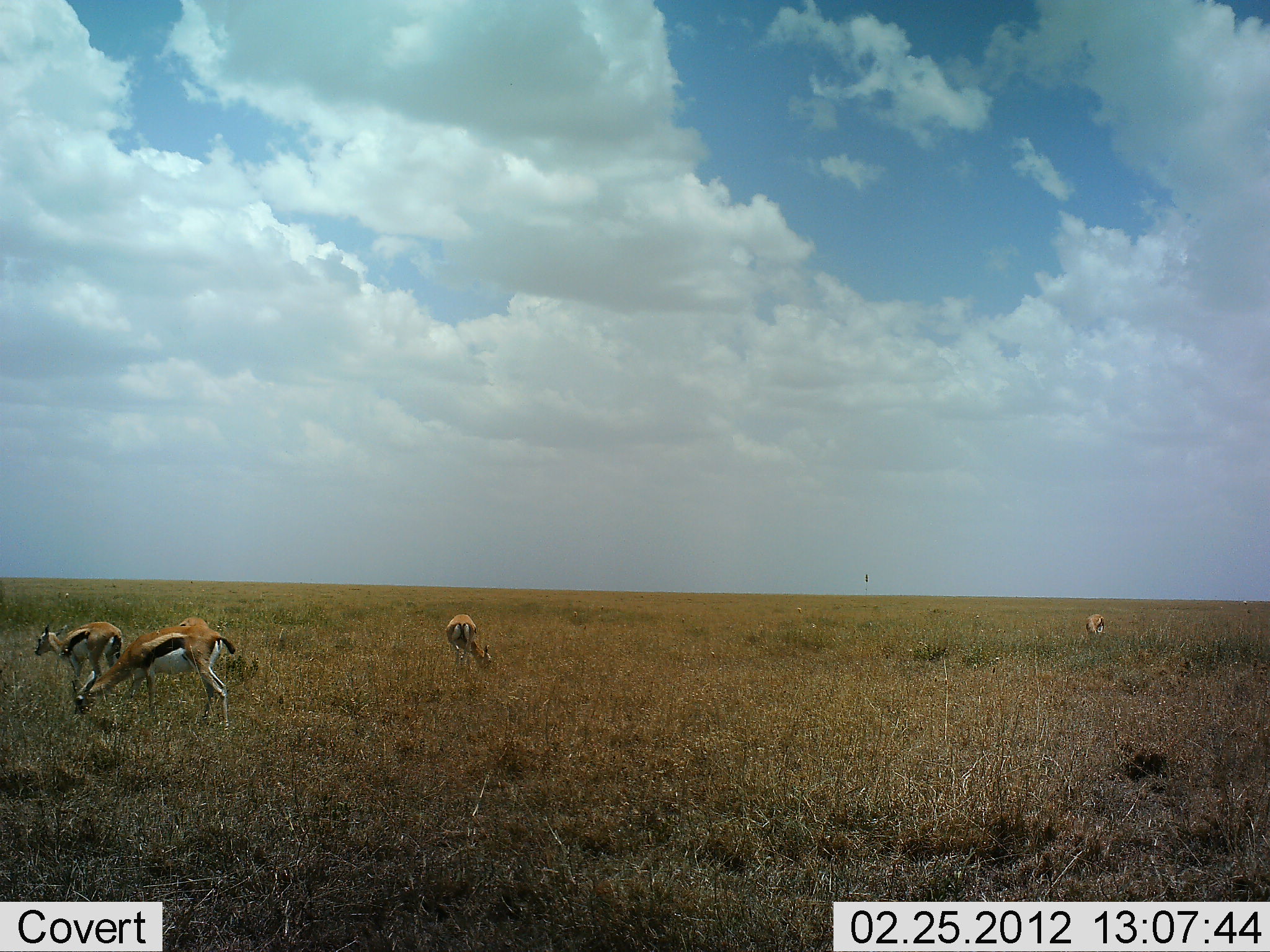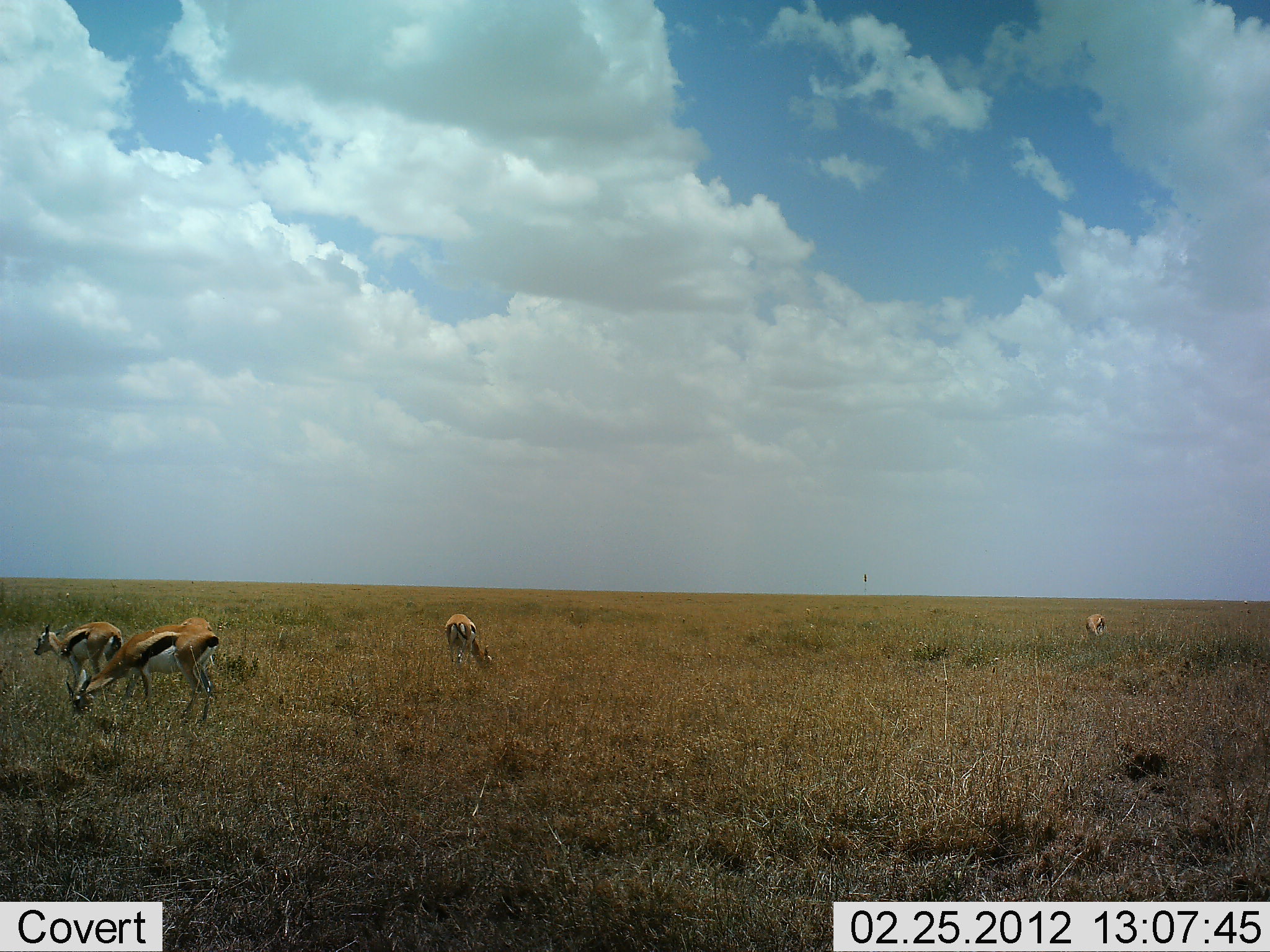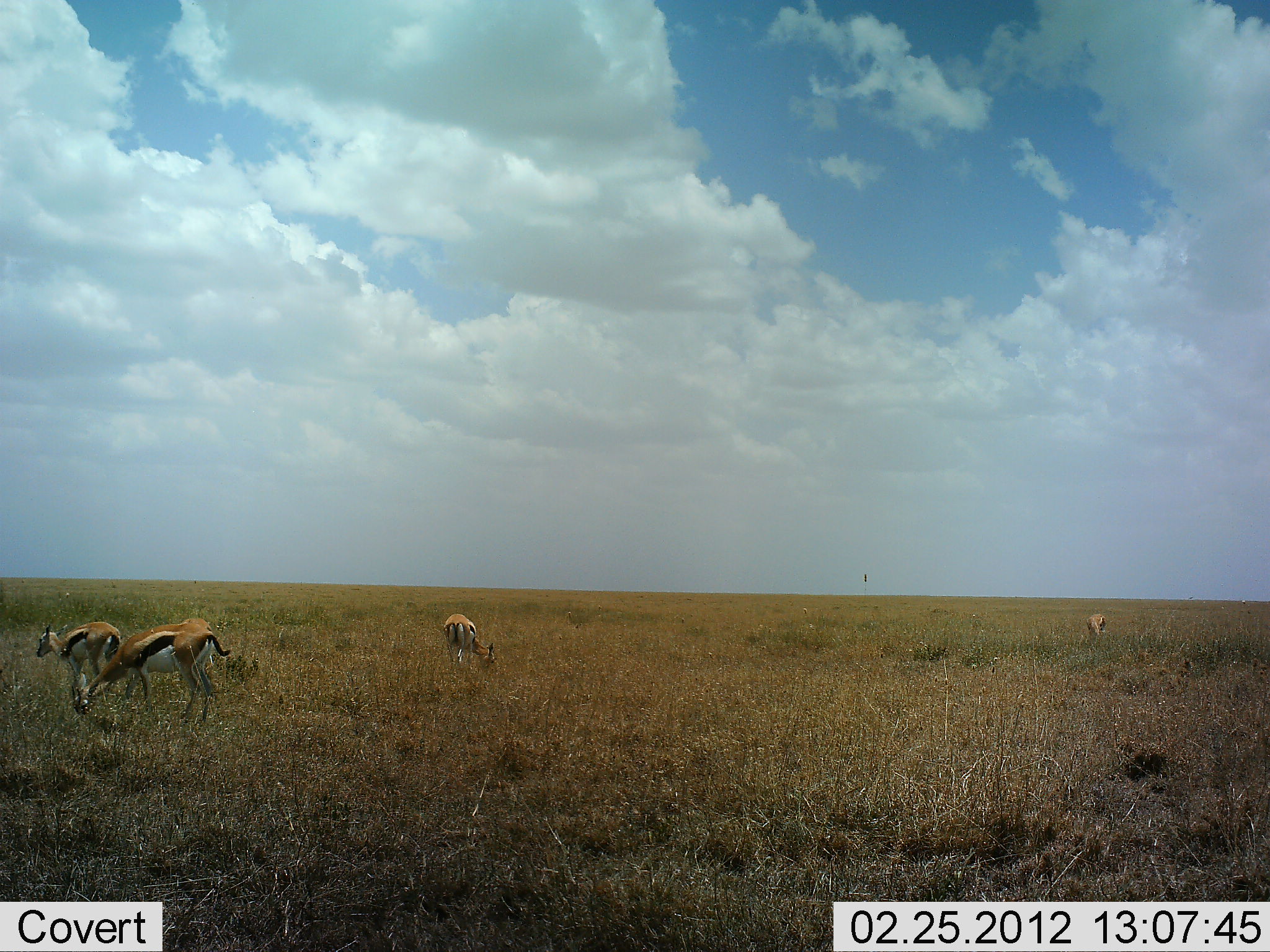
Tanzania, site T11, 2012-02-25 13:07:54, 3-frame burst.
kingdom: Animalia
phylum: Chordata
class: Mammalia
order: Artiodactyla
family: Bovidae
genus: Eudorcas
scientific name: Eudorcas thomsonii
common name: thomson's gazelle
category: gazellethomsons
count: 5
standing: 53%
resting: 6%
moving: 0%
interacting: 6%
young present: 0%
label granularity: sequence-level